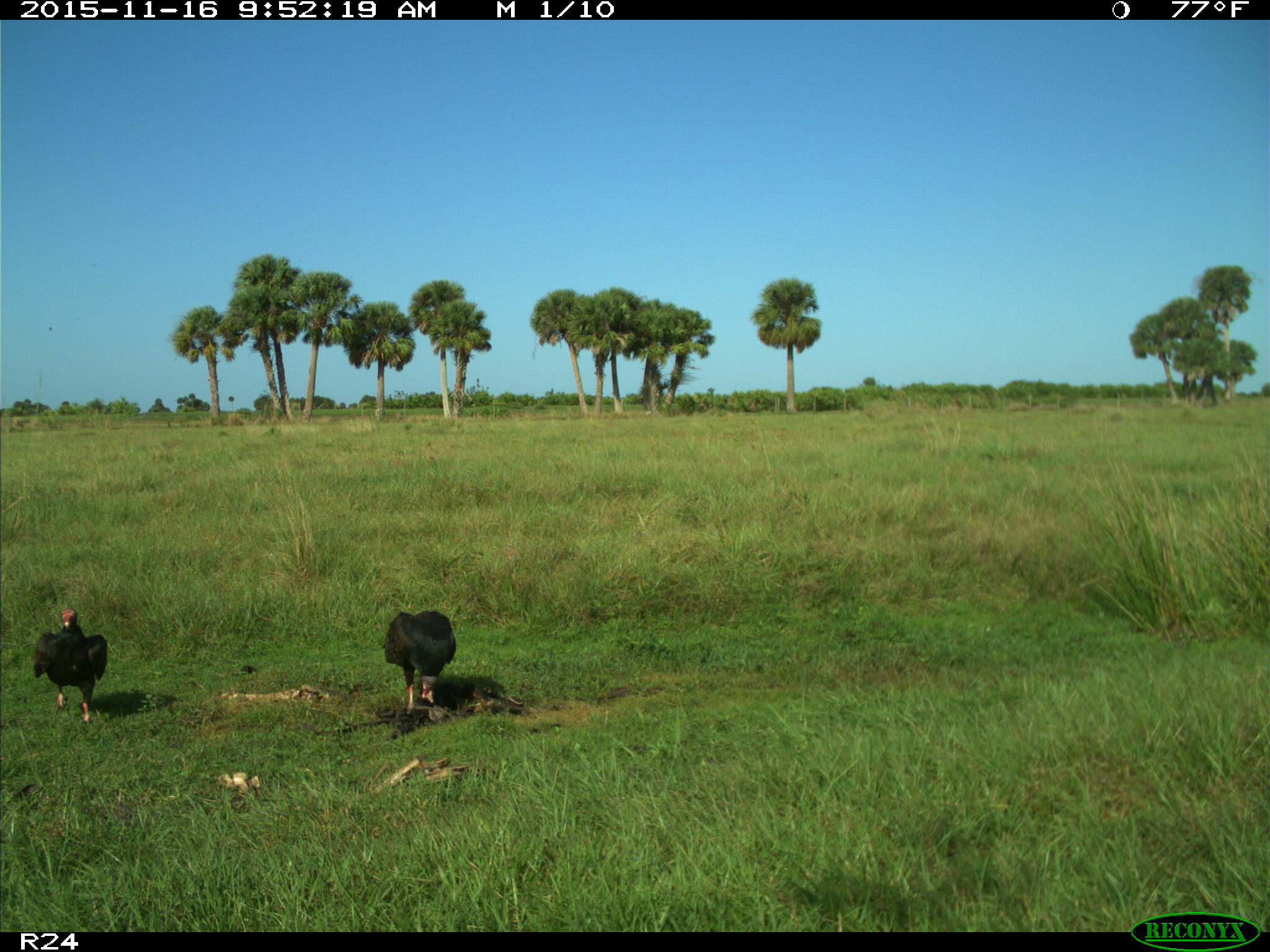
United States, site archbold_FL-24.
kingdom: Animalia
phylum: Chordata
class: Aves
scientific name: Aves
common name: birds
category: unidentified bird